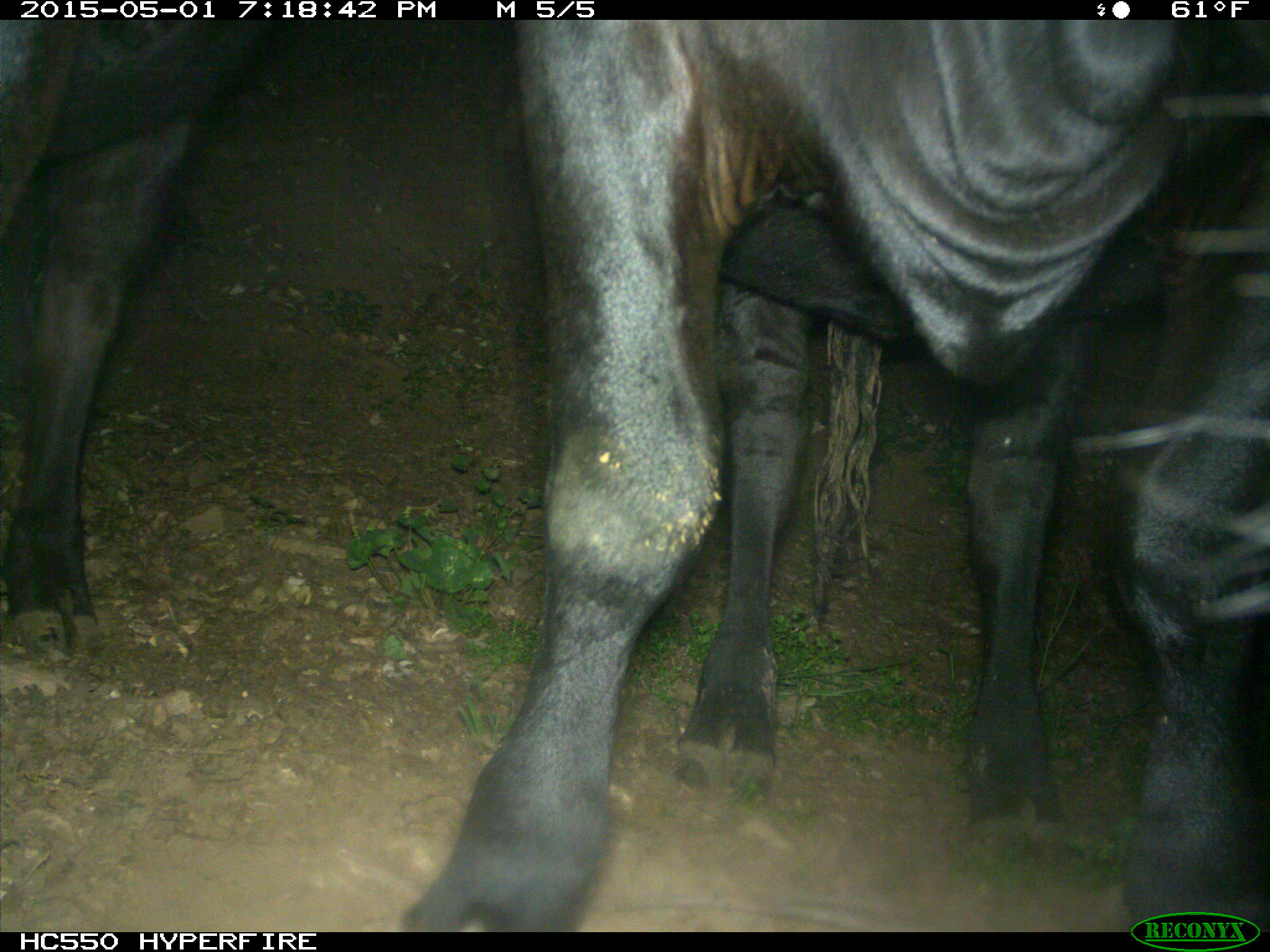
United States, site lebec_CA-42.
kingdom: Animalia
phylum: Chordata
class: Mammalia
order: Artiodactyla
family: Bovidae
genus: Bos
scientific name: Bos taurus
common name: domestic cow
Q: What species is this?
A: Bos taurus (domestic cow).